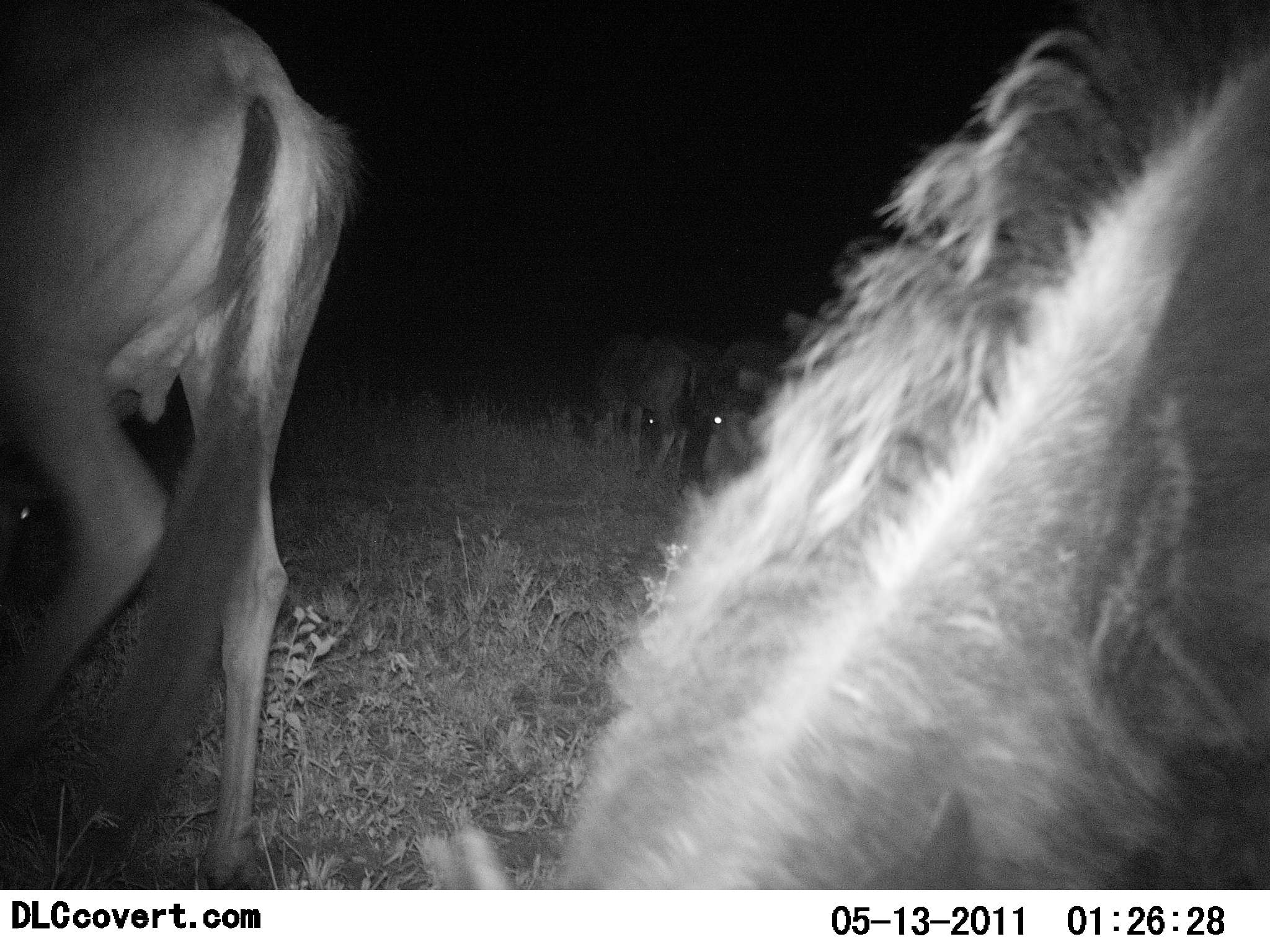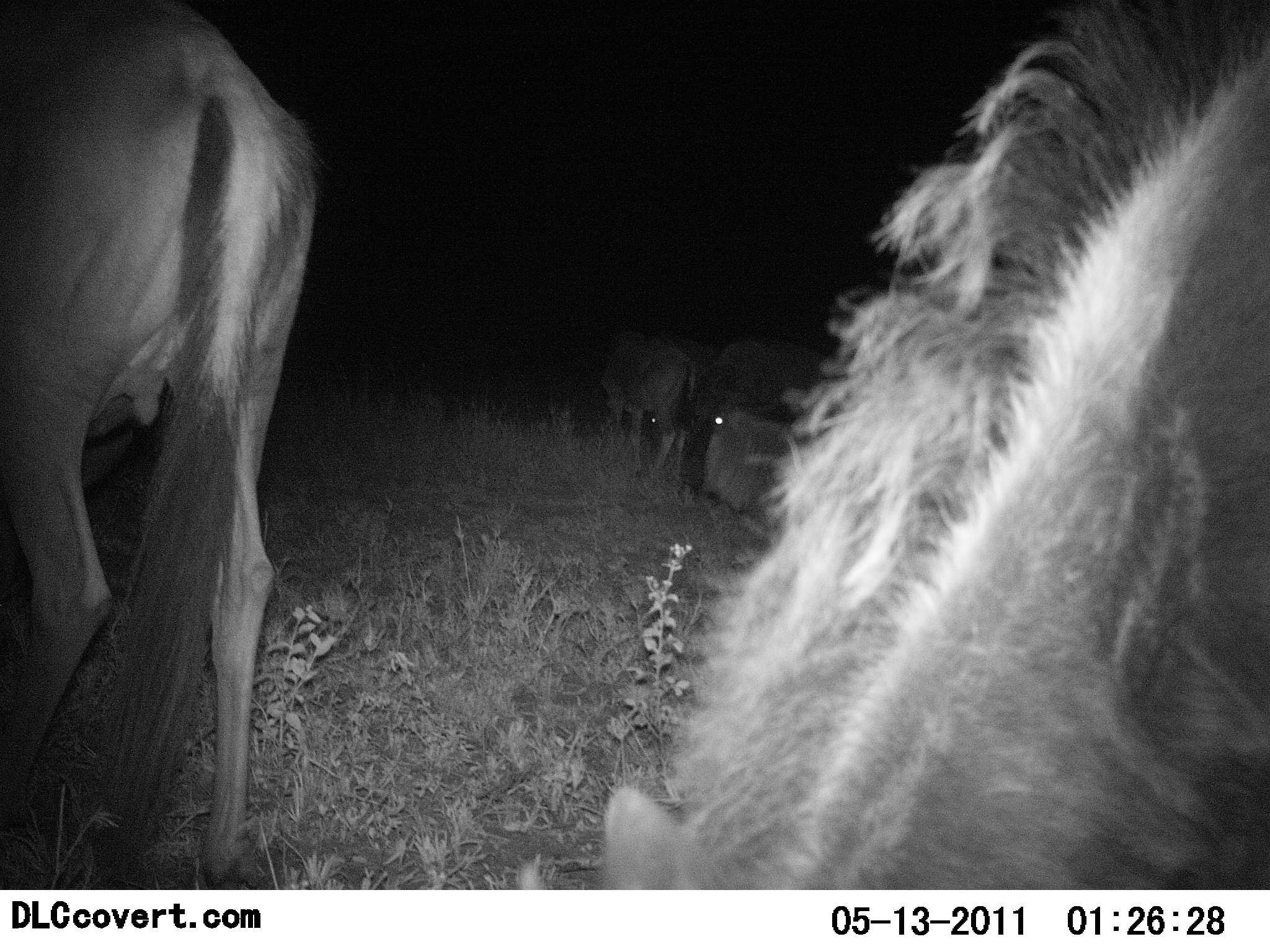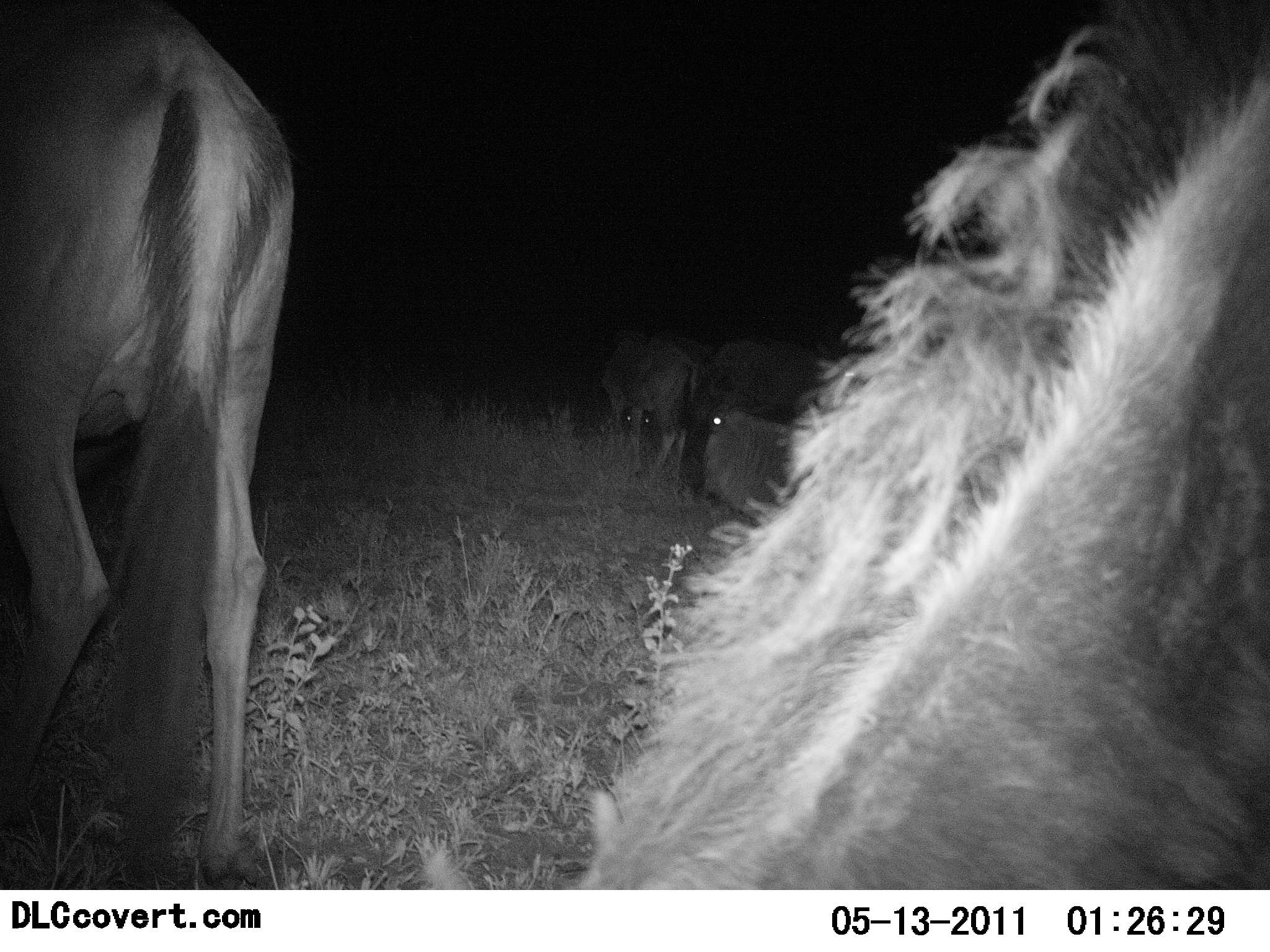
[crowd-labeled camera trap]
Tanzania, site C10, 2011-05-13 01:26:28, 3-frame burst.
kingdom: Animalia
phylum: Chordata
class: Mammalia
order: Artiodactyla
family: Bovidae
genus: Connochaetes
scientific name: Connochaetes taurinus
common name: blue wildebeest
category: wildebeest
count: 5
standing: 60%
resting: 40%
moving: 0%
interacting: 0%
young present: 0%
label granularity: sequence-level